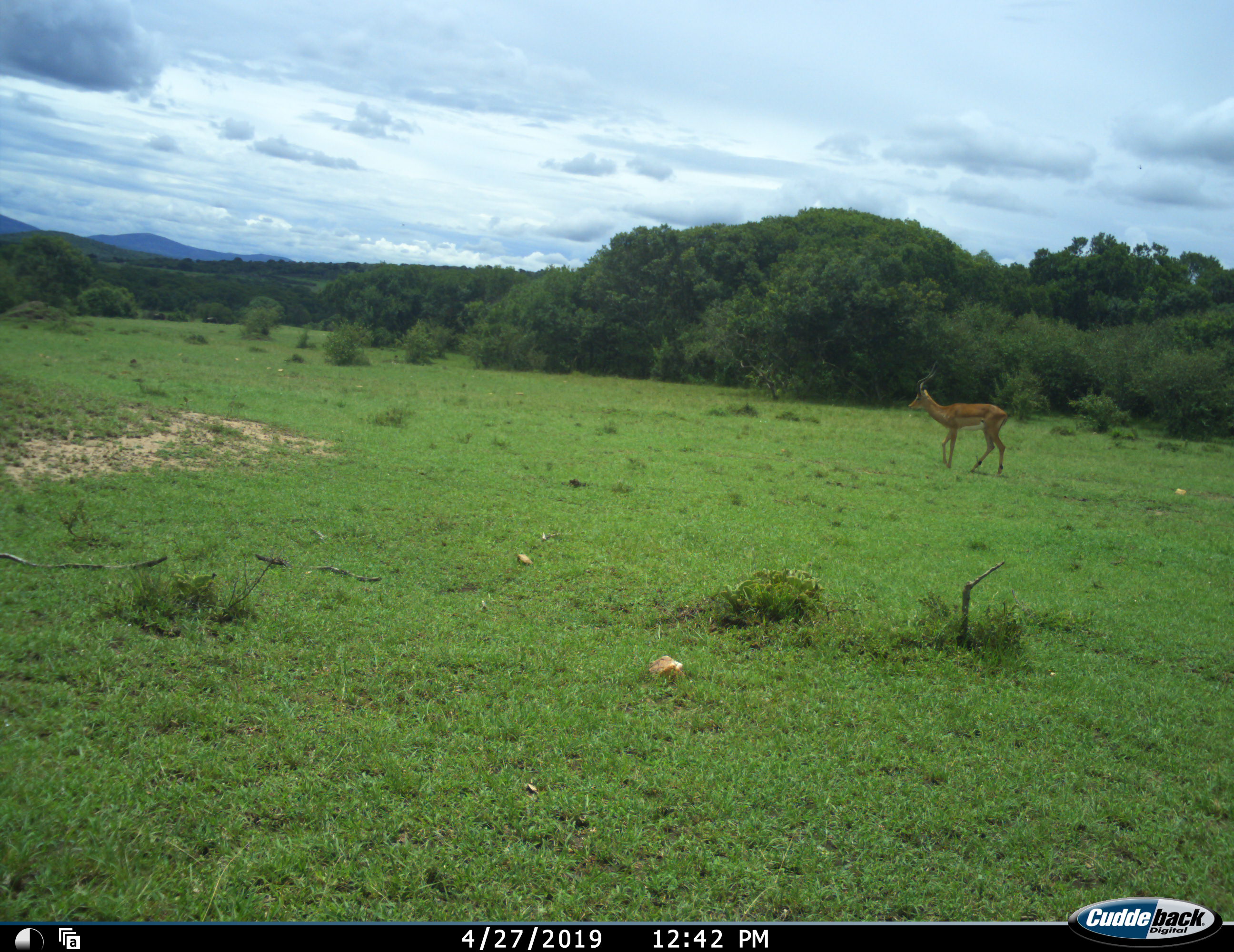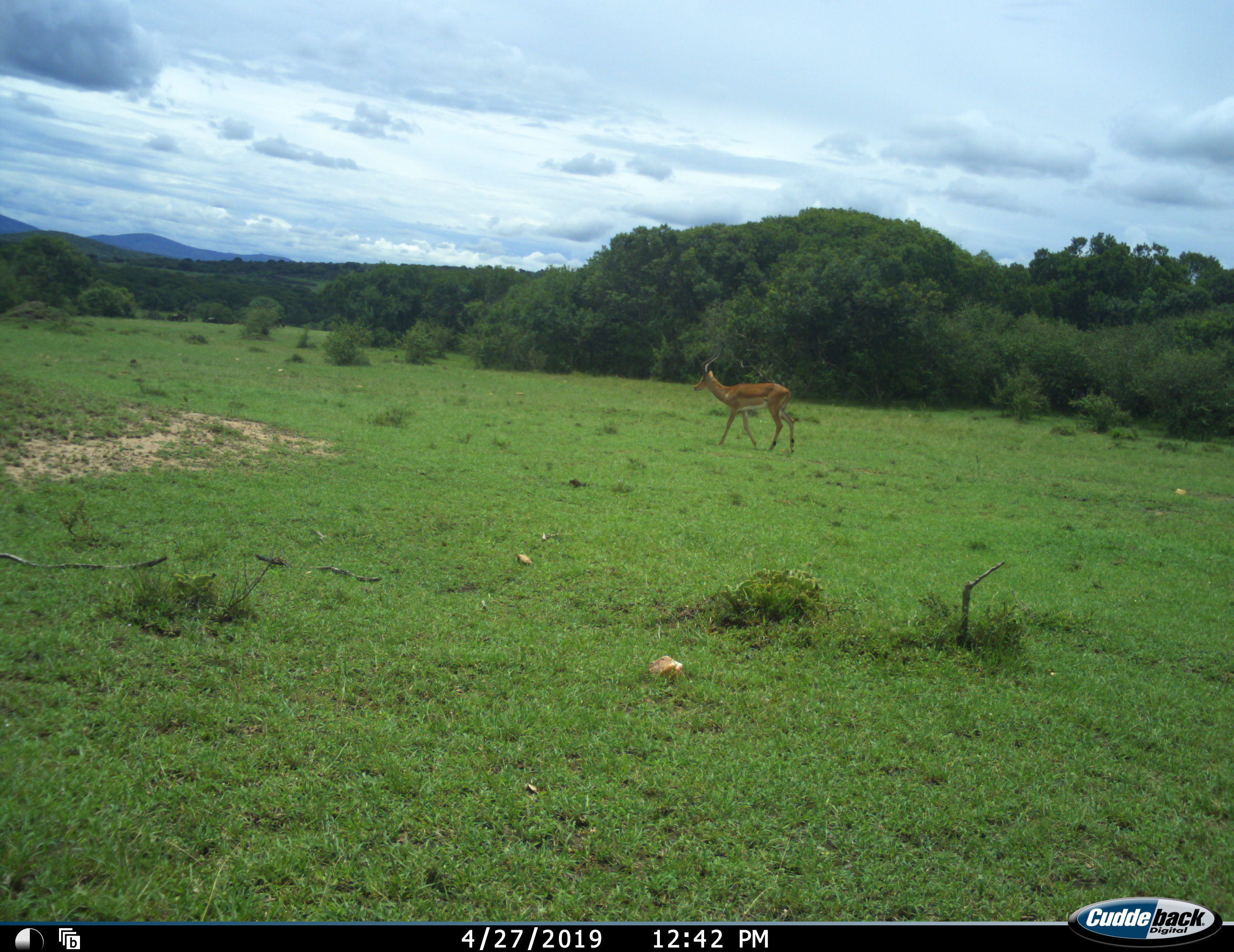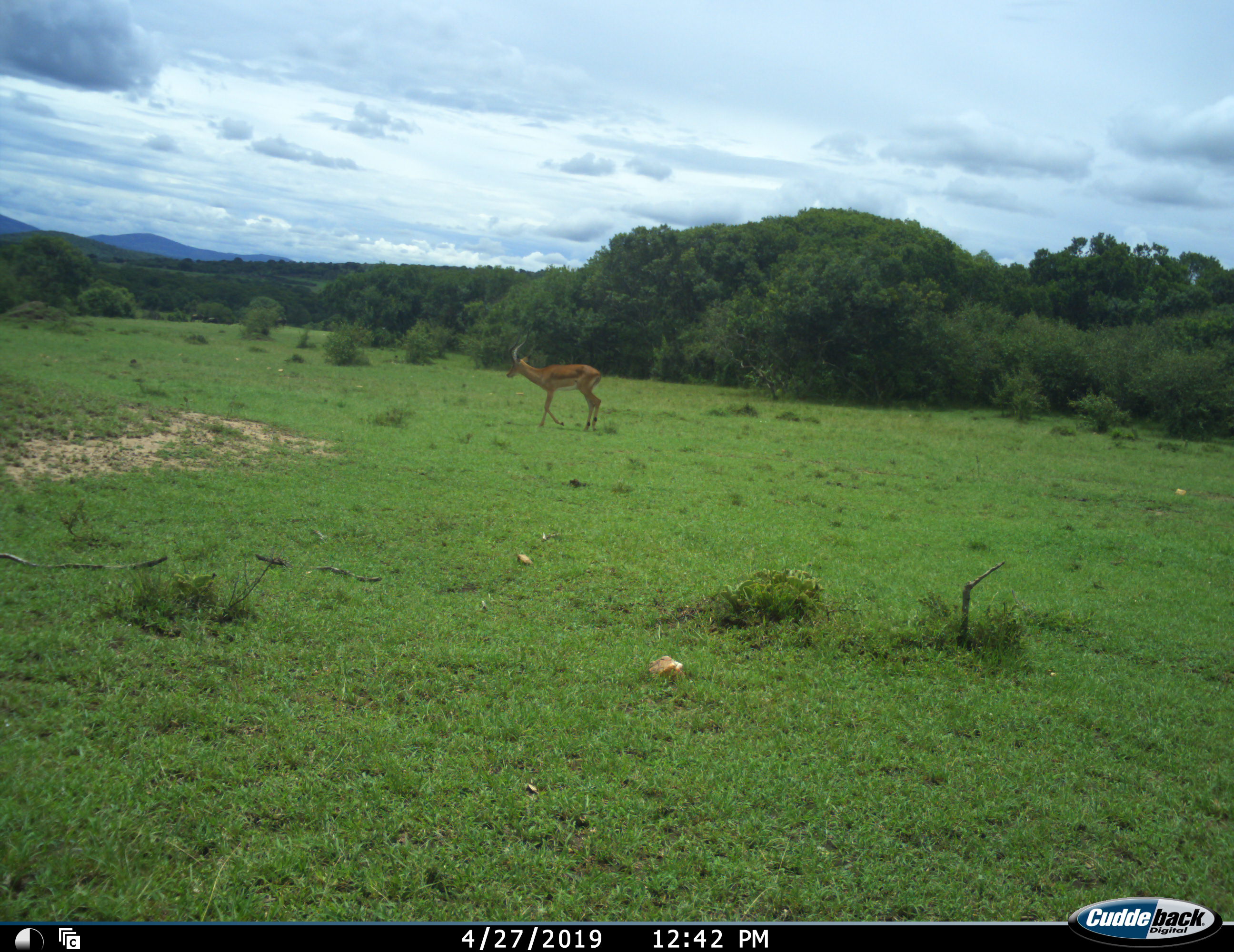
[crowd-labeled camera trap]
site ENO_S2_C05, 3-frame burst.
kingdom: Animalia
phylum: Chordata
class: Mammalia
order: Artiodactyla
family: Bovidae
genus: Aepyceros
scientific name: Aepyceros melampus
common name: impala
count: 1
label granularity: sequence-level